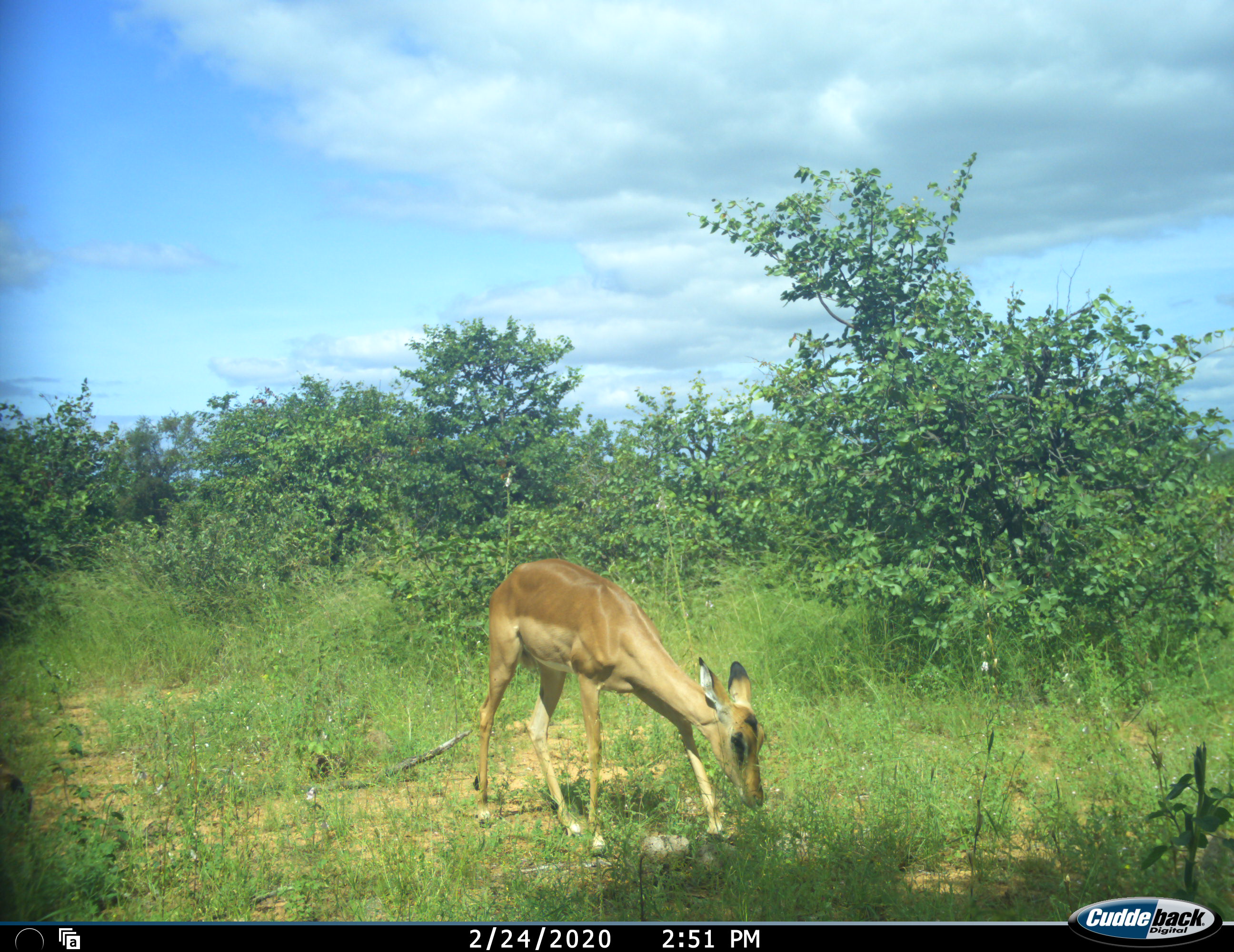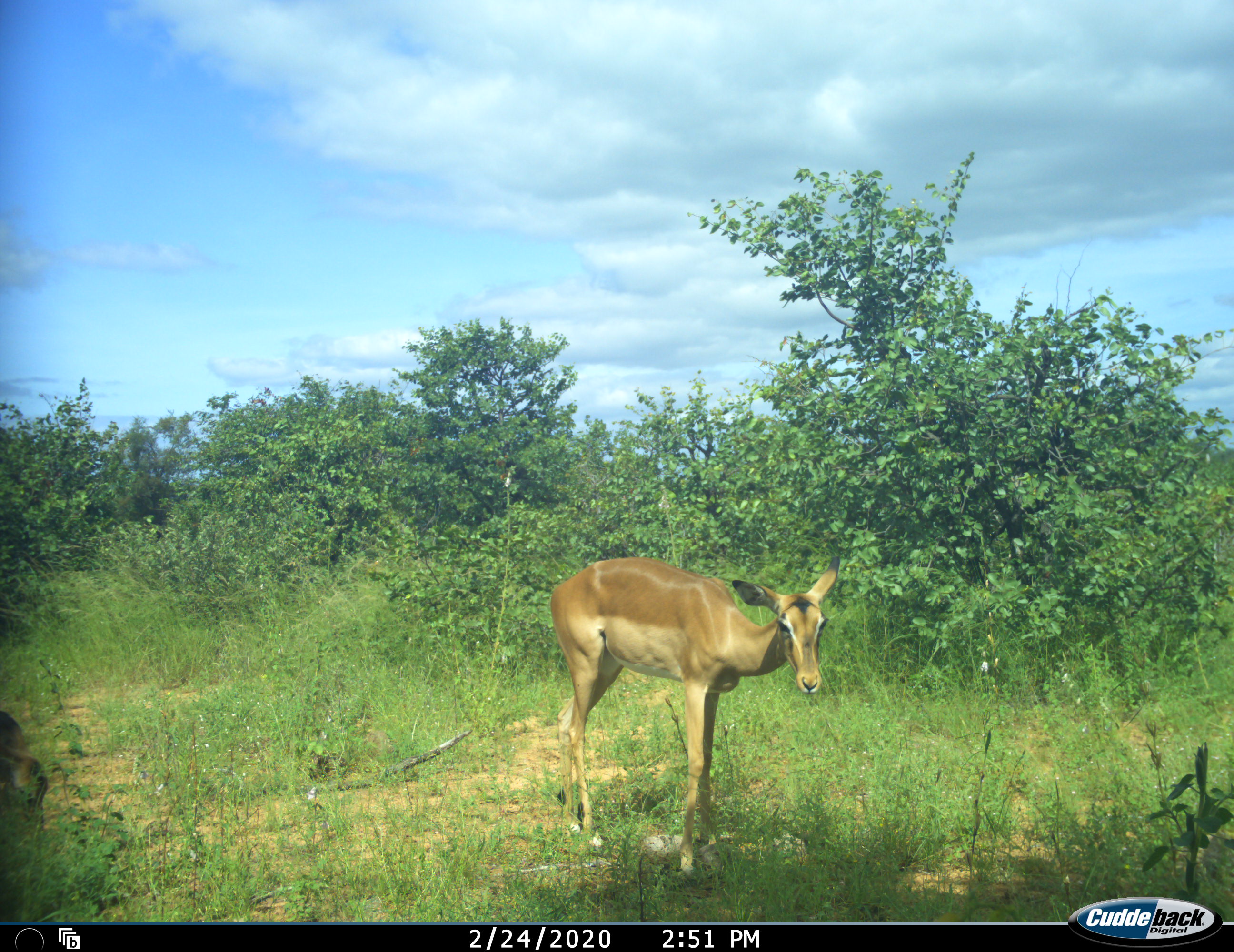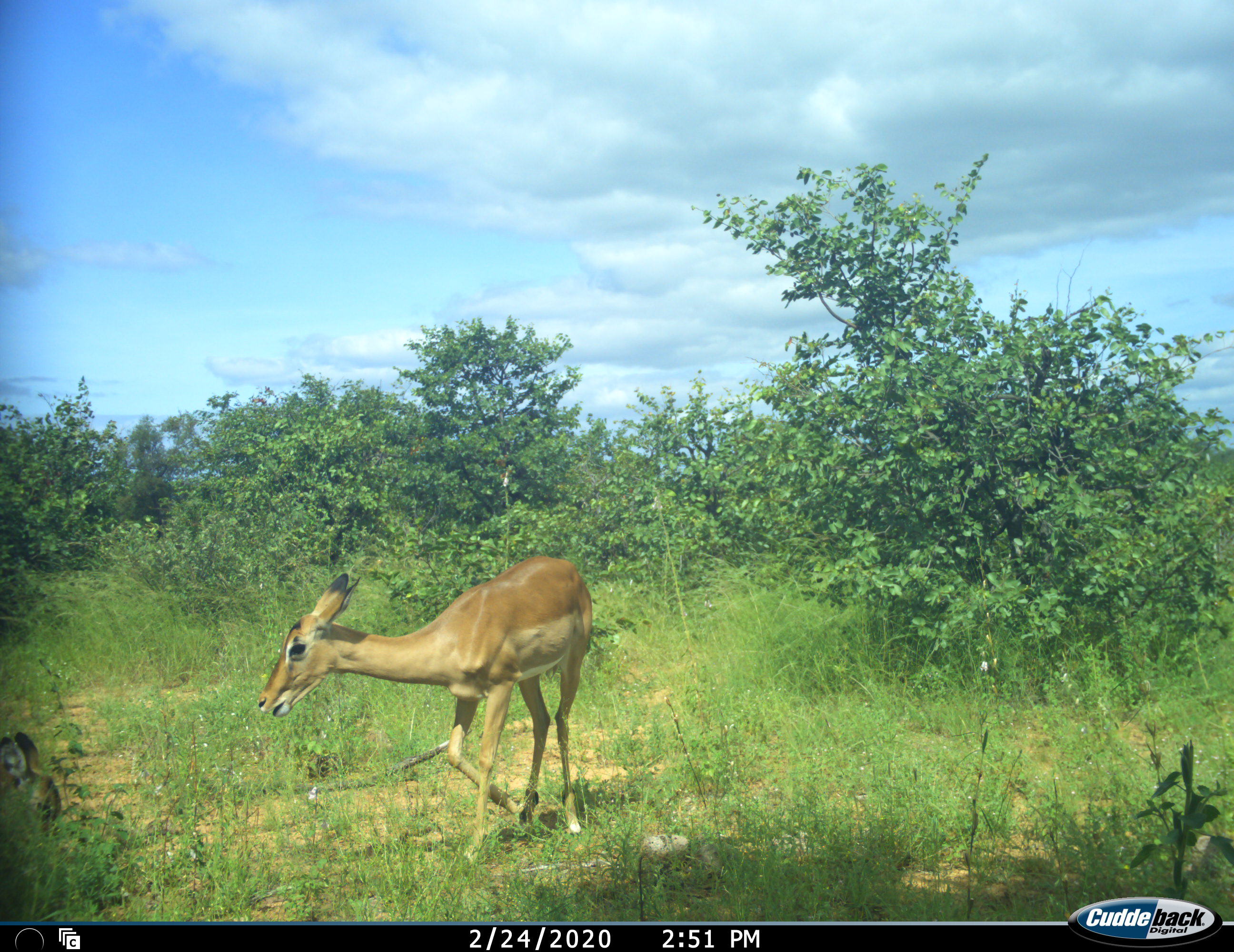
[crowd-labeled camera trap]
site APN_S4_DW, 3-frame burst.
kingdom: Animalia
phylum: Chordata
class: Mammalia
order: Artiodactyla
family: Bovidae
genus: Aepyceros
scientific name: Aepyceros melampus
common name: impala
Impala (Aepyceros melampus), count 1. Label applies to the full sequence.